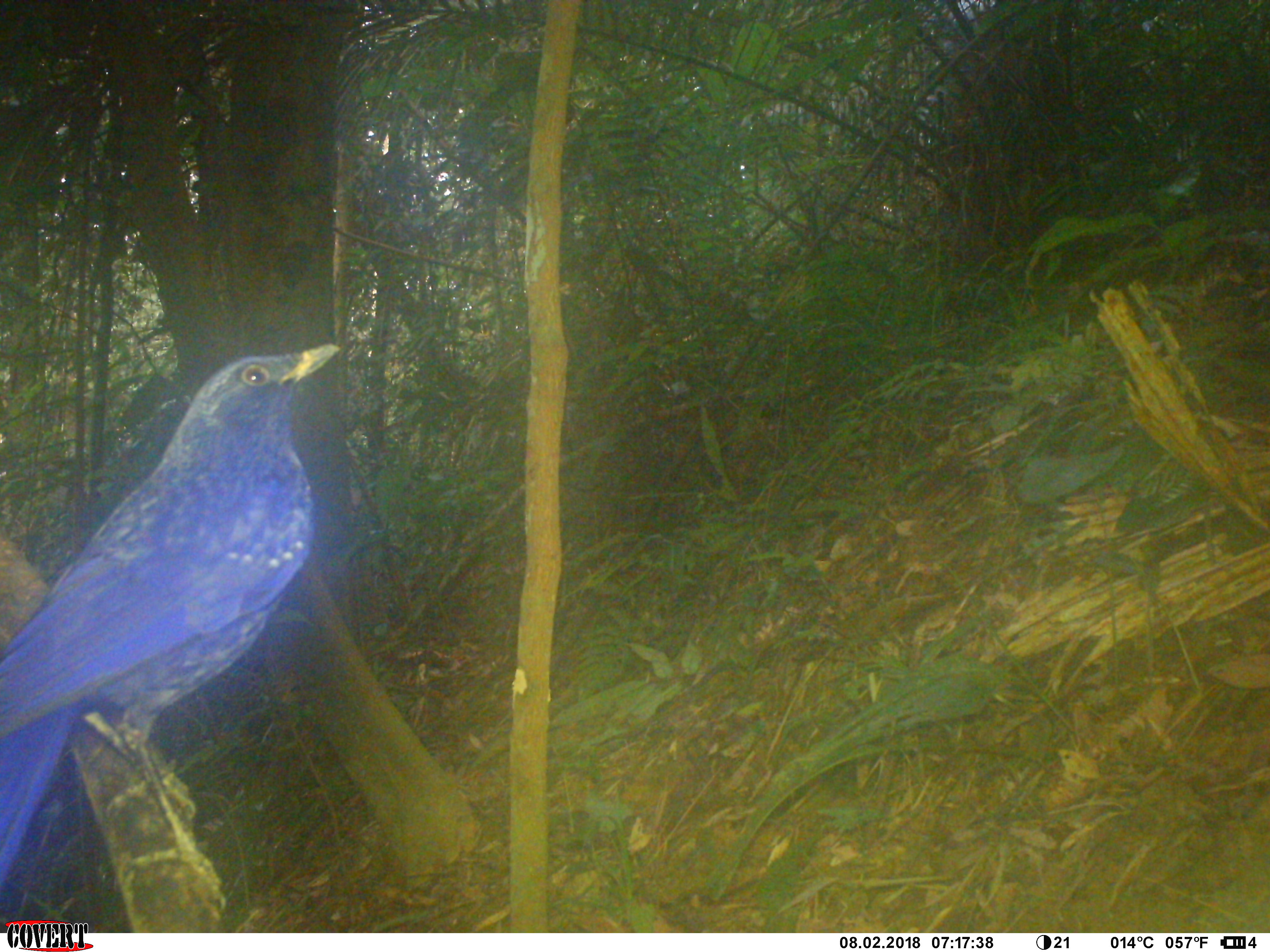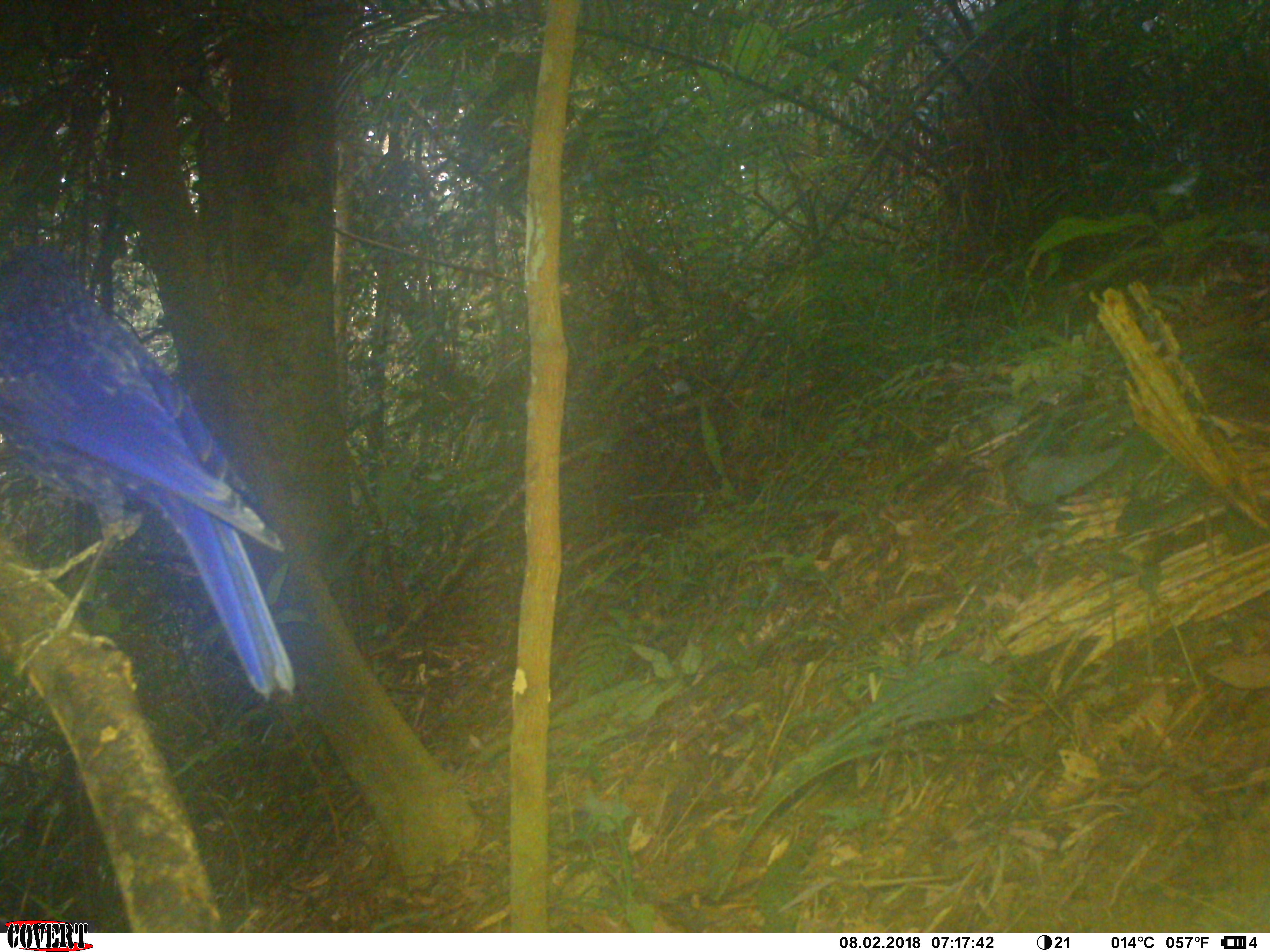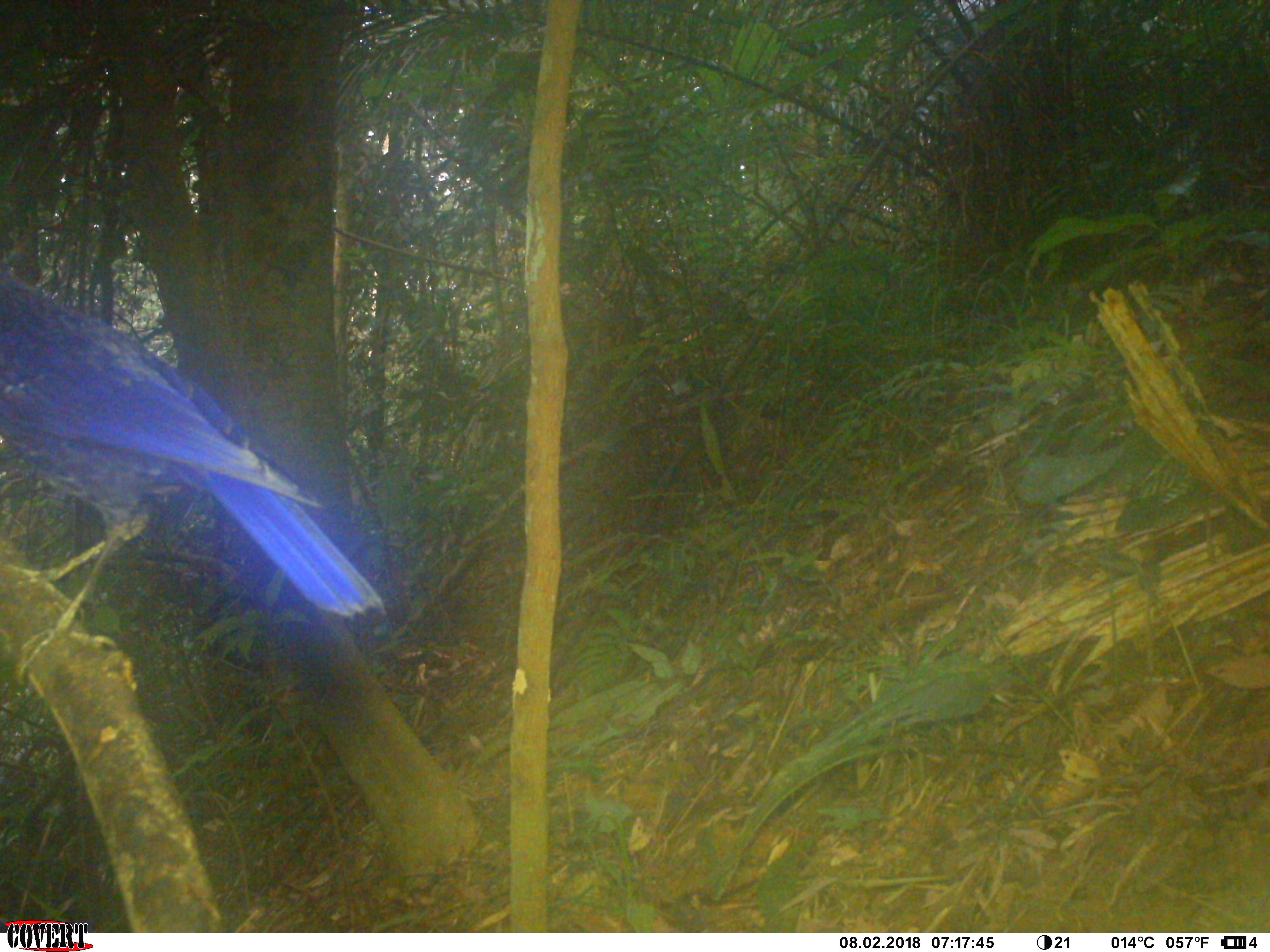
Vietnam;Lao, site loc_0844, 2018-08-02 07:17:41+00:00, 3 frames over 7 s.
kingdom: Animalia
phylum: Chordata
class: Aves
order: Passeriformes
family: Muscicapidae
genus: Myophonus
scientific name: Myophonus caeruleus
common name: blue whistling thrush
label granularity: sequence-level